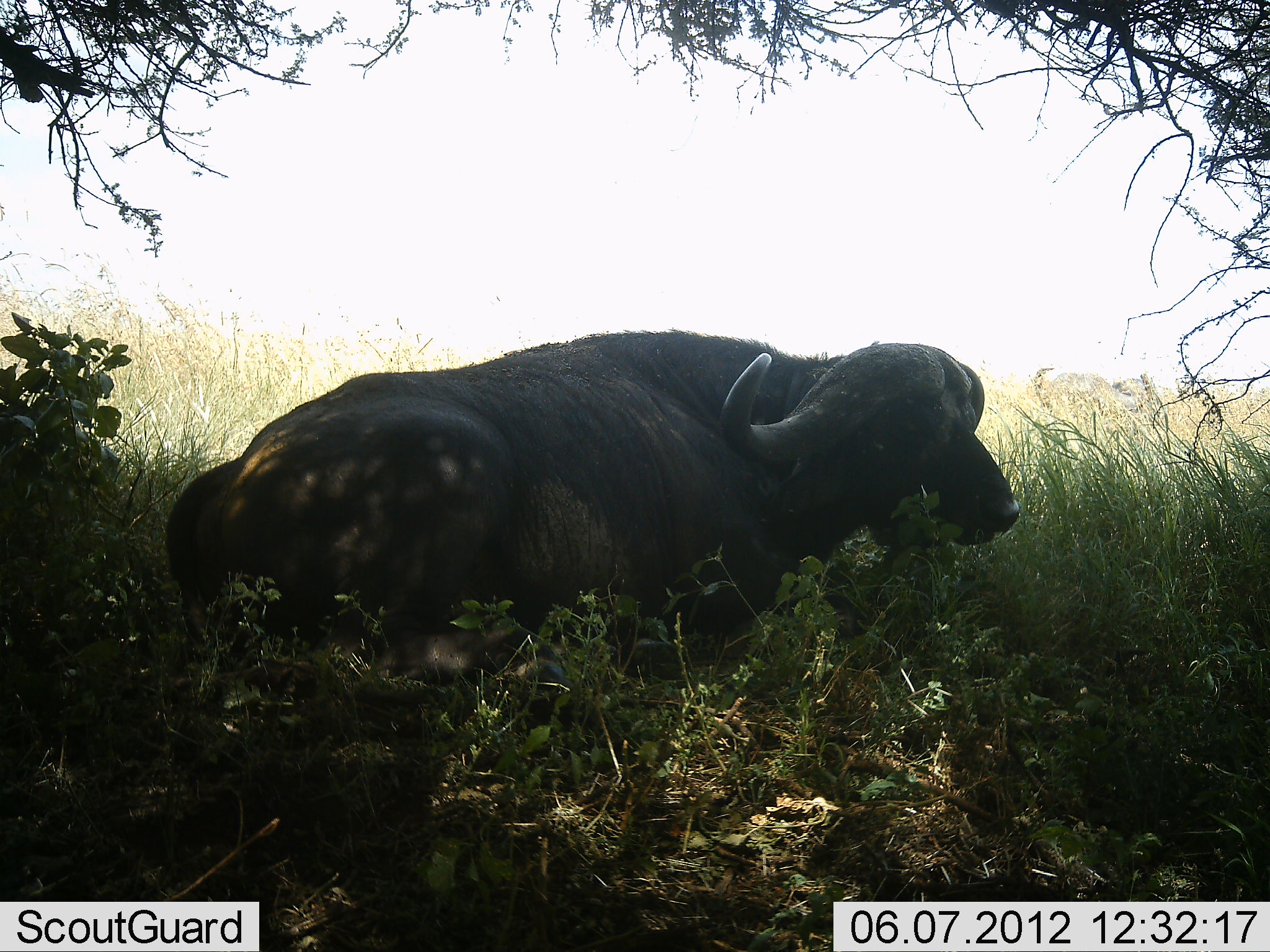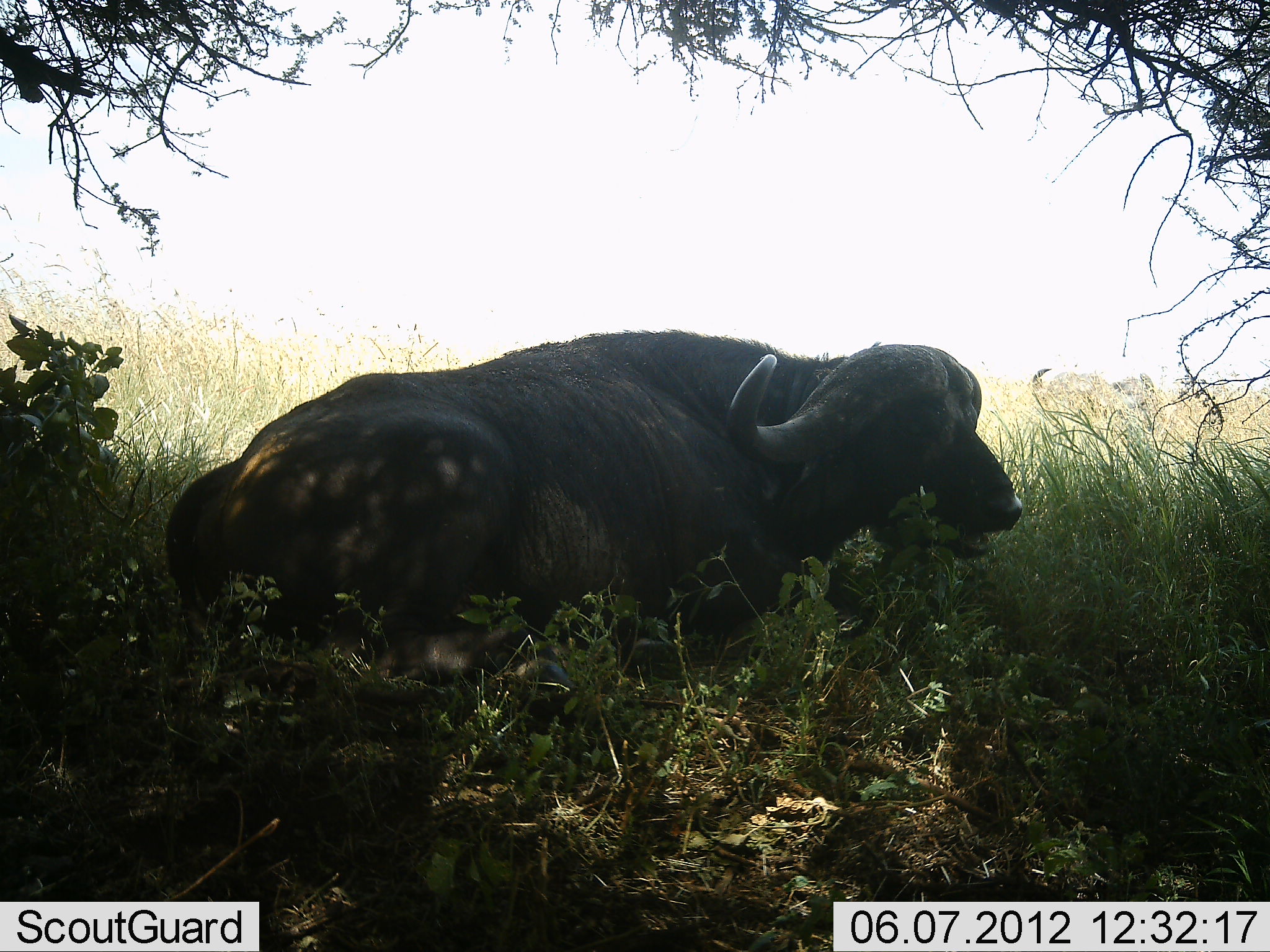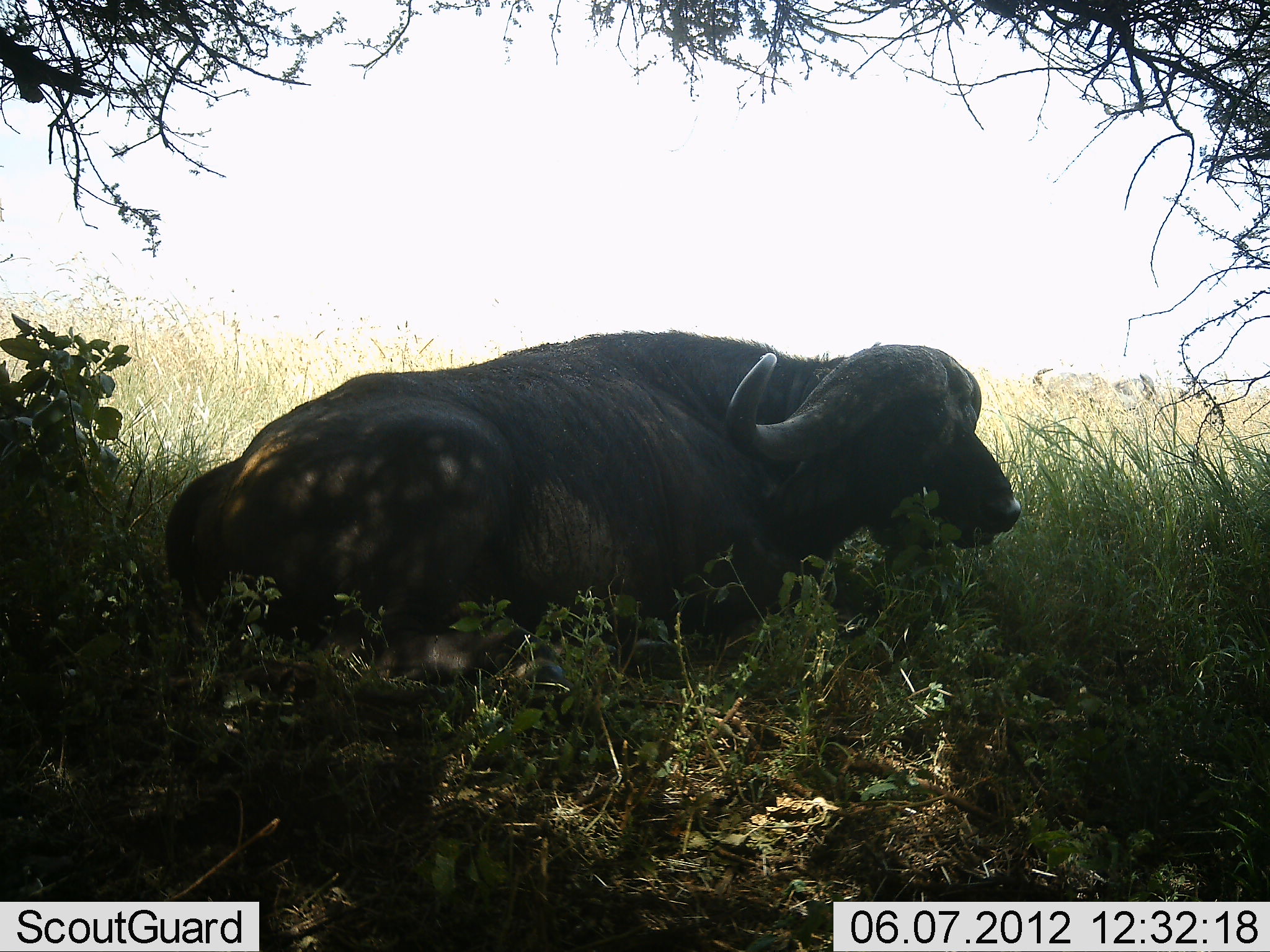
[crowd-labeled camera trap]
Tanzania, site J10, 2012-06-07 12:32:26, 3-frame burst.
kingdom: Animalia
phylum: Chordata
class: Mammalia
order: Artiodactyla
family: Bovidae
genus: Syncerus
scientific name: Syncerus caffer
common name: cape buffalo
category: buffalo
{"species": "buffalo (cape buffalo) (Syncerus caffer)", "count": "1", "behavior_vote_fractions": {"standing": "30%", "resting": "70%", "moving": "0%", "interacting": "0%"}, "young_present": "0%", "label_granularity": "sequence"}